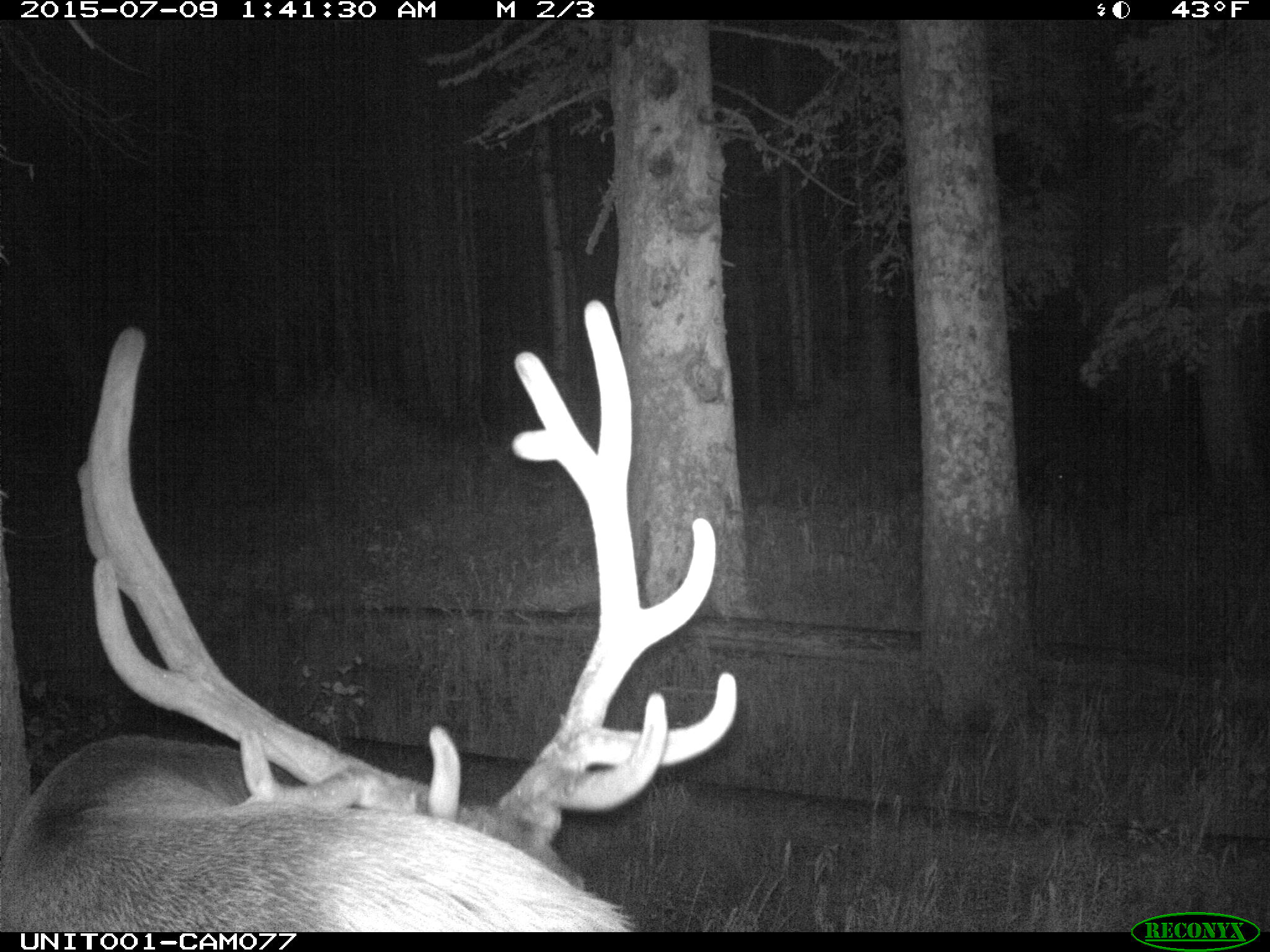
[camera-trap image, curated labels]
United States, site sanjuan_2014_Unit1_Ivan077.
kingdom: Animalia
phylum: Chordata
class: Mammalia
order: Artiodactyla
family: Cervidae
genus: Cervus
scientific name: Cervus elaphus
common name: red deer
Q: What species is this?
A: Cervus elaphus (red deer).